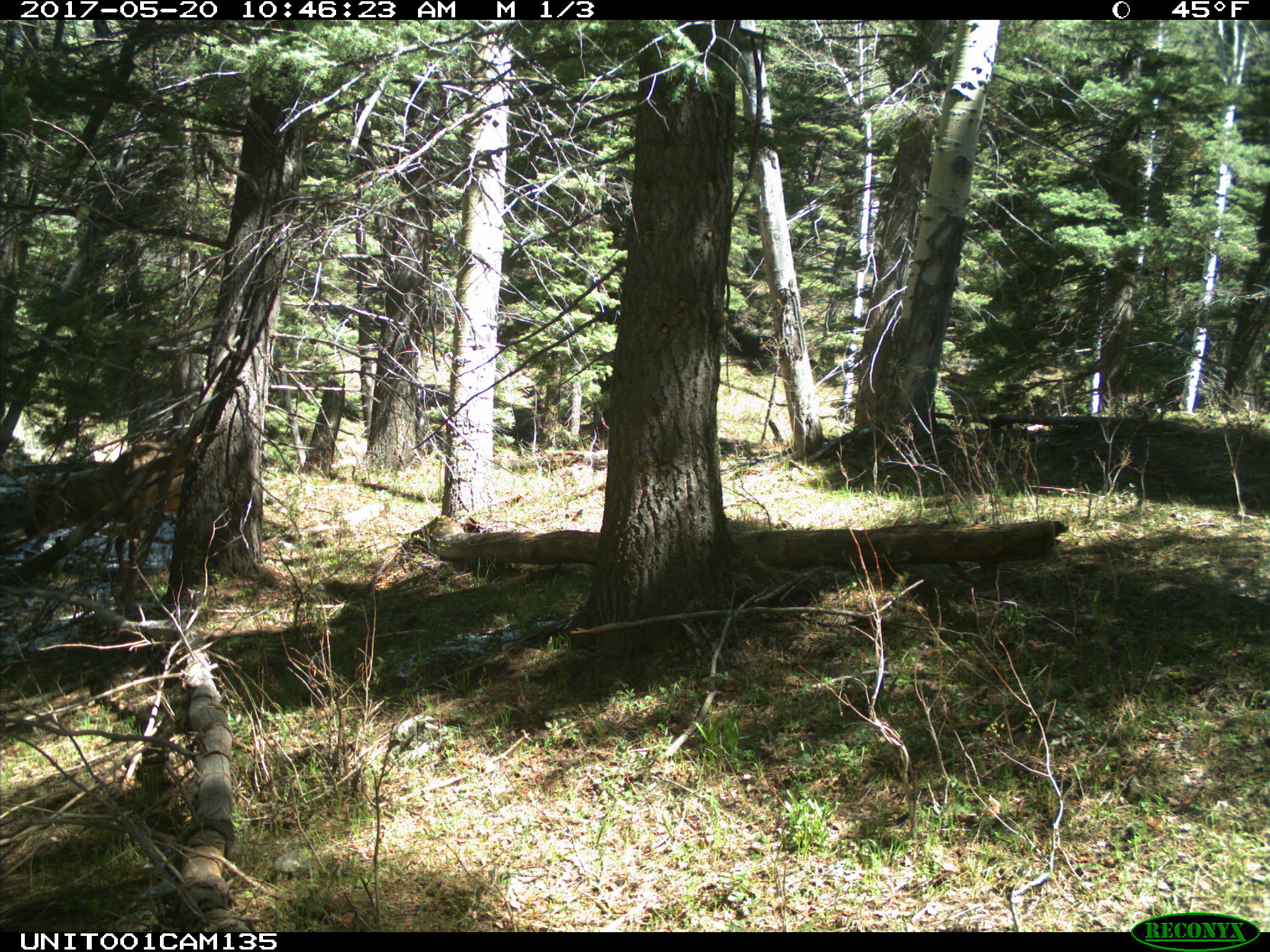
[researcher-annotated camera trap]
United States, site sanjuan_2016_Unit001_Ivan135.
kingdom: Animalia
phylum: Chordata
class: Mammalia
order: Artiodactyla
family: Cervidae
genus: Cervus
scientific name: Cervus elaphus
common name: red deer